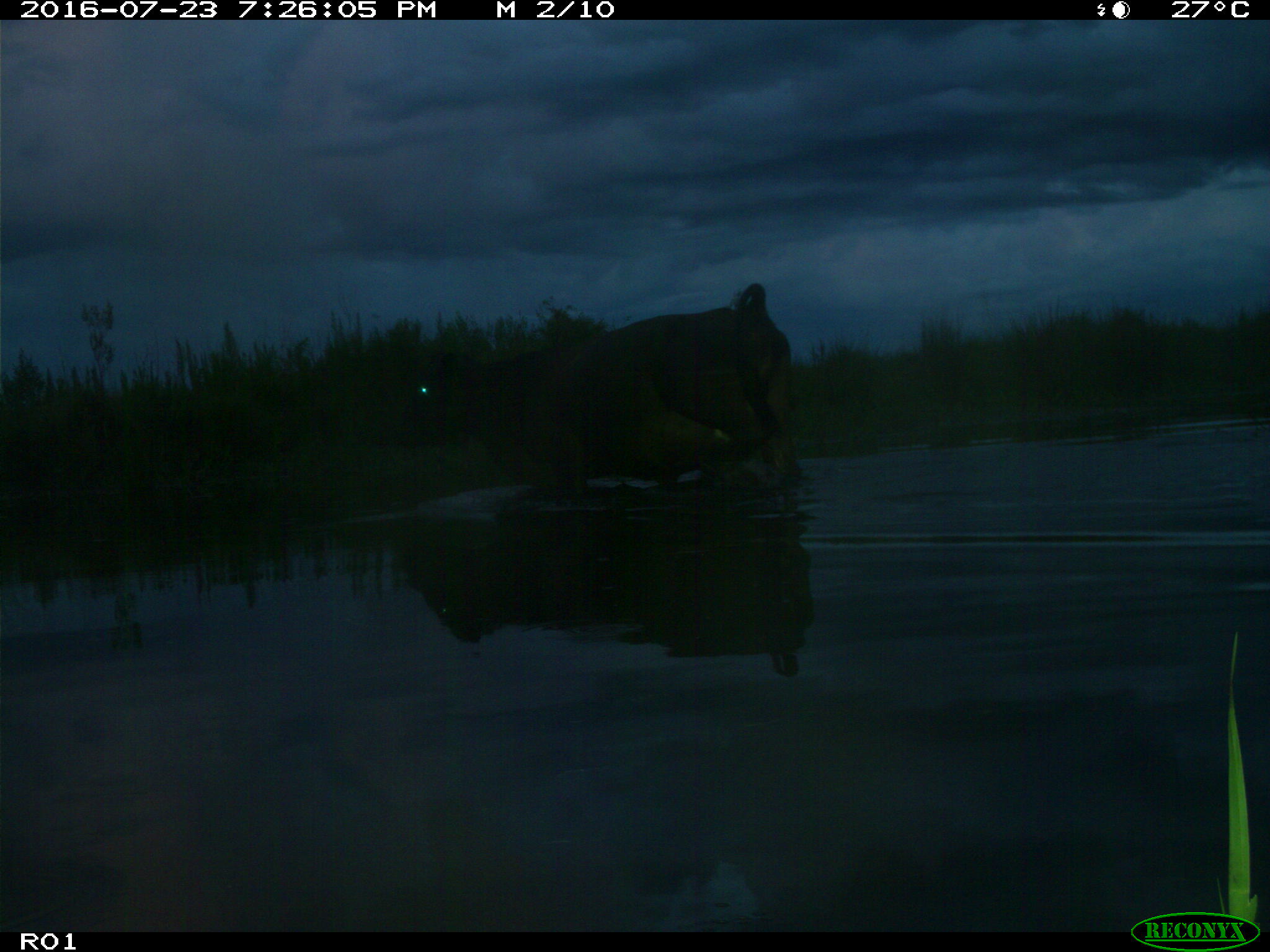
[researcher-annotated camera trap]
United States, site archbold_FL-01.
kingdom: Animalia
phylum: Chordata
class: Mammalia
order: Artiodactyla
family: Bovidae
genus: Bos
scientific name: Bos taurus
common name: domestic cow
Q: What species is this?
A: Bos taurus (domestic cow).